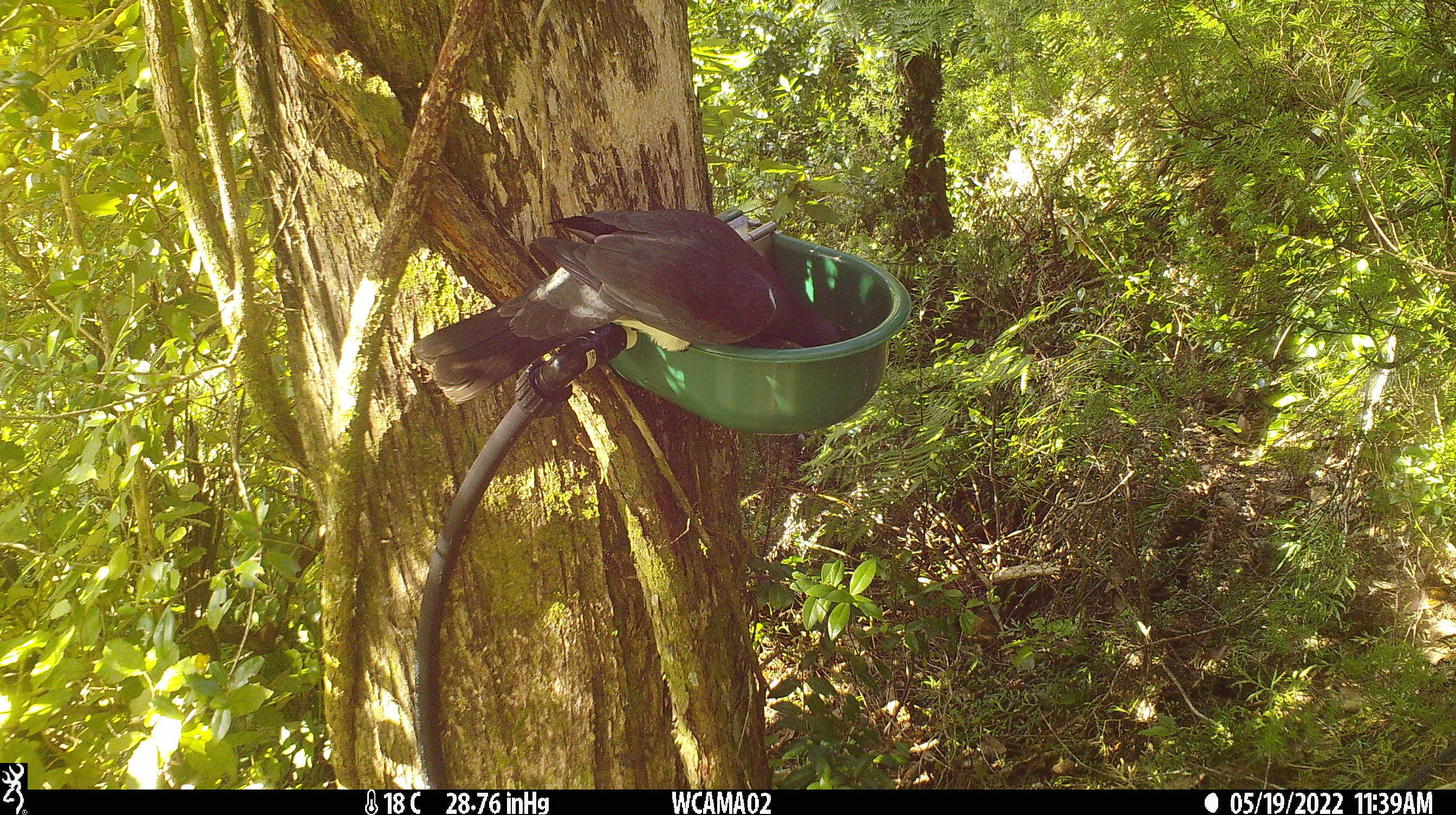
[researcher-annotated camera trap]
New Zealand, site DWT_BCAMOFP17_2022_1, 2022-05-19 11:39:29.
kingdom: Animalia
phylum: Chordata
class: Aves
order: Columbiformes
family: Columbidae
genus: Hemiphaga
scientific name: Hemiphaga novaeseelandiae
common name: new zealand pigeon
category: kereru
Kereru (new zealand pigeon) (Hemiphaga novaeseelandiae).